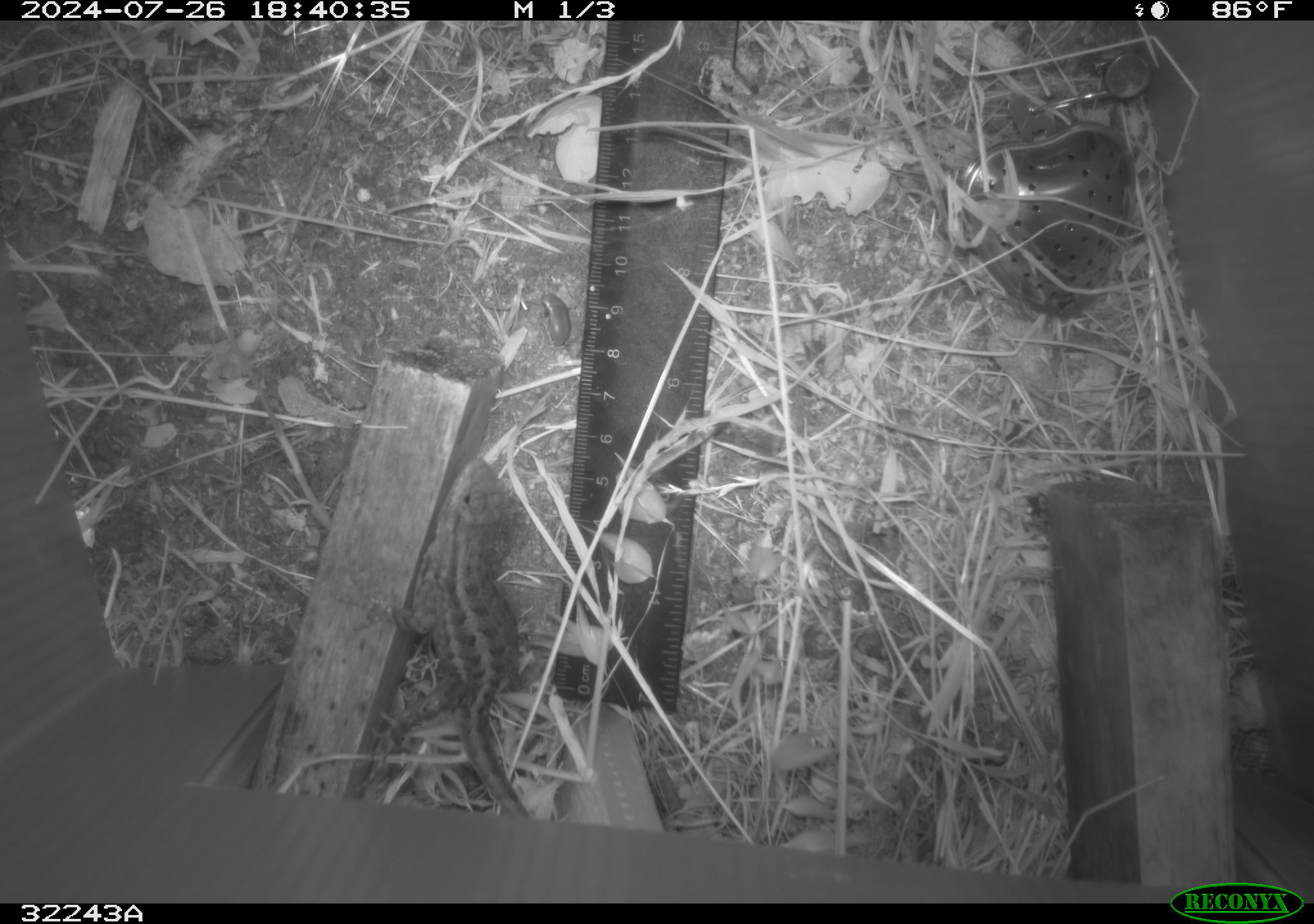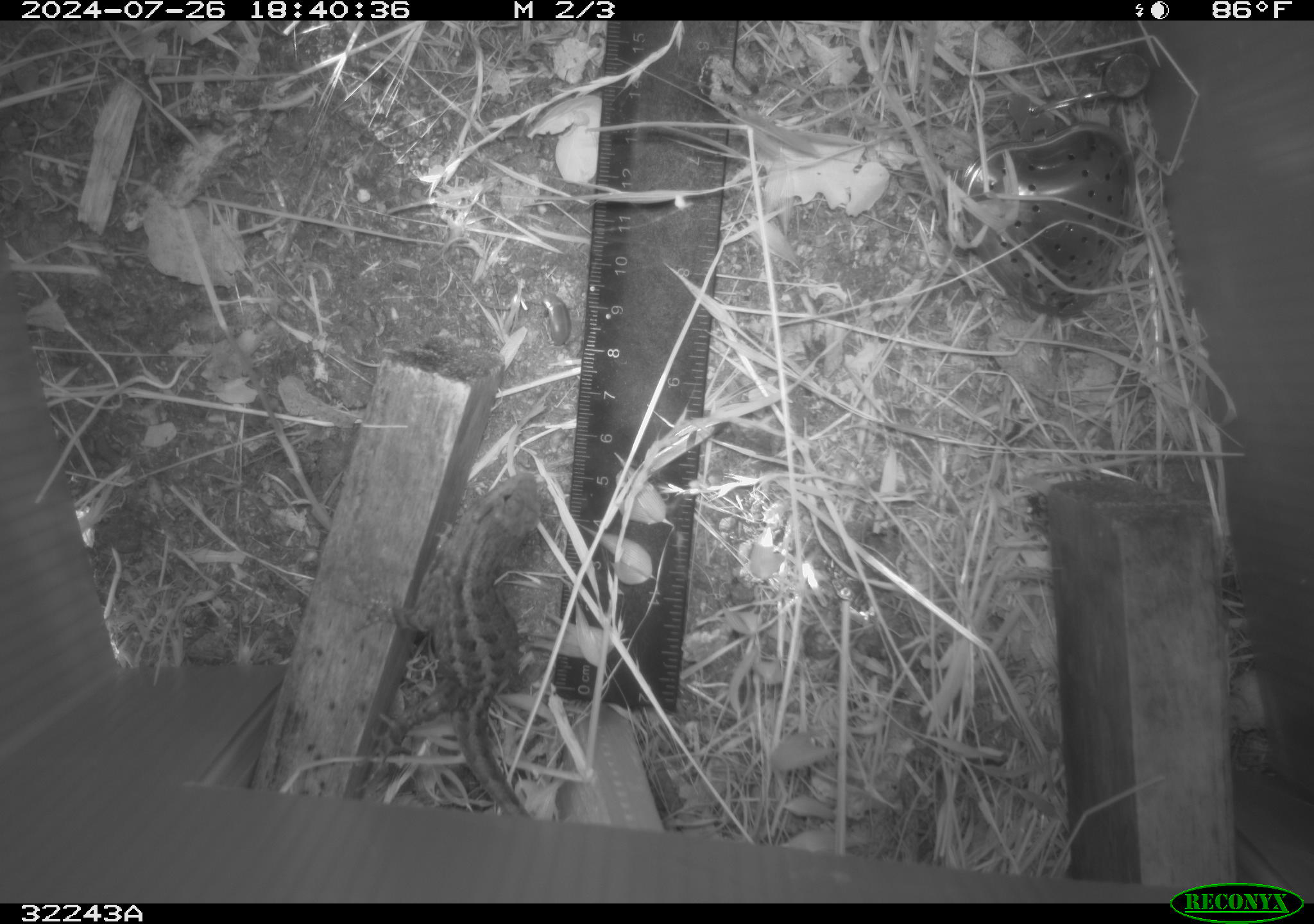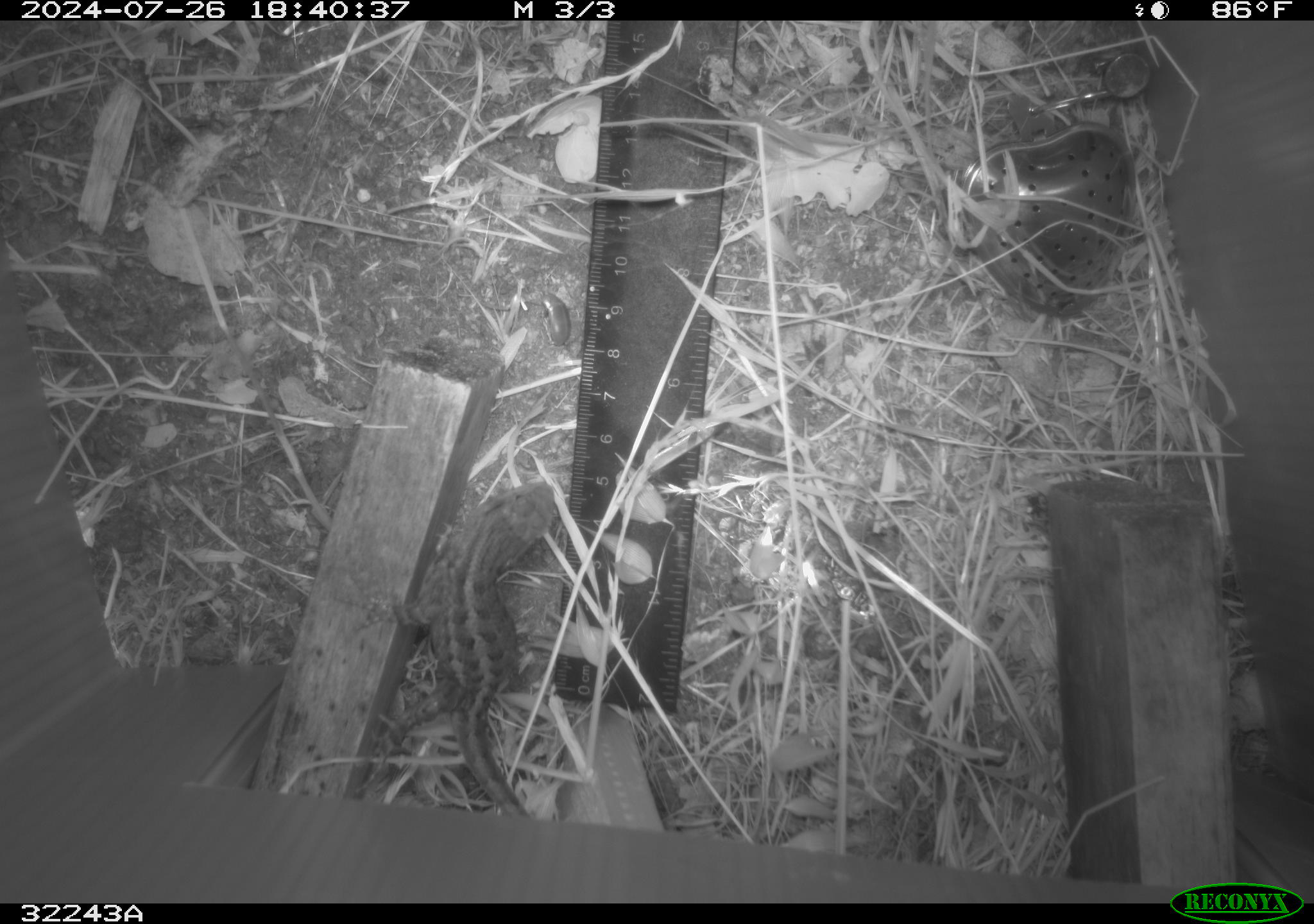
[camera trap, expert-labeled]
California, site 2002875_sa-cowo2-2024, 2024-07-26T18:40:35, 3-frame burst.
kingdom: Animalia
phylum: Chordata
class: Reptilia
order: Squamata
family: Phrynosomatidae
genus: Sceloporus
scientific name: Sceloporus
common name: spiny lizards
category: sceloporus species